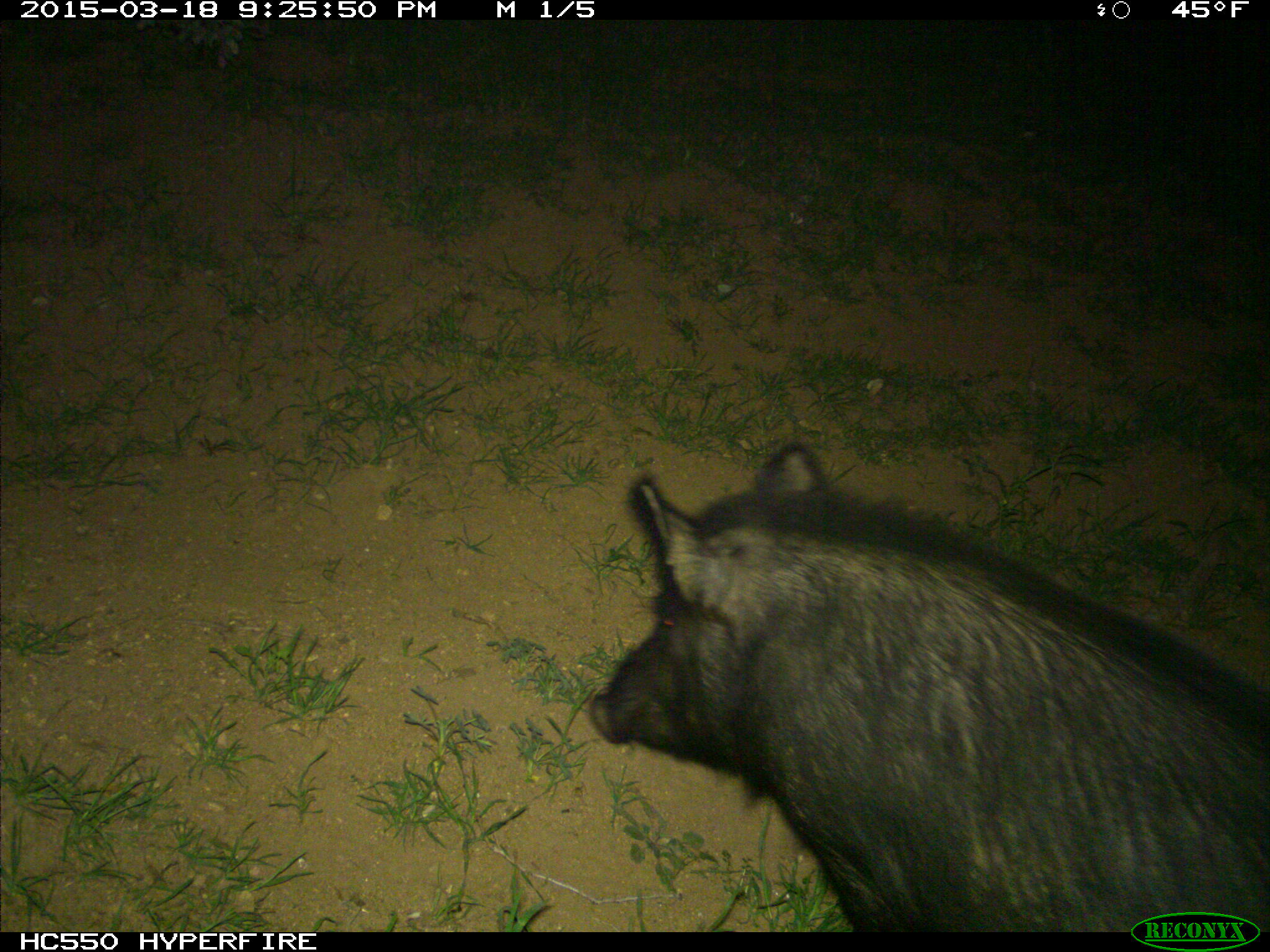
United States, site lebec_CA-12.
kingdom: Animalia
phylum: Chordata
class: Mammalia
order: Artiodactyla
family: Suidae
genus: Sus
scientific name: Sus scrofa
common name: wild boar